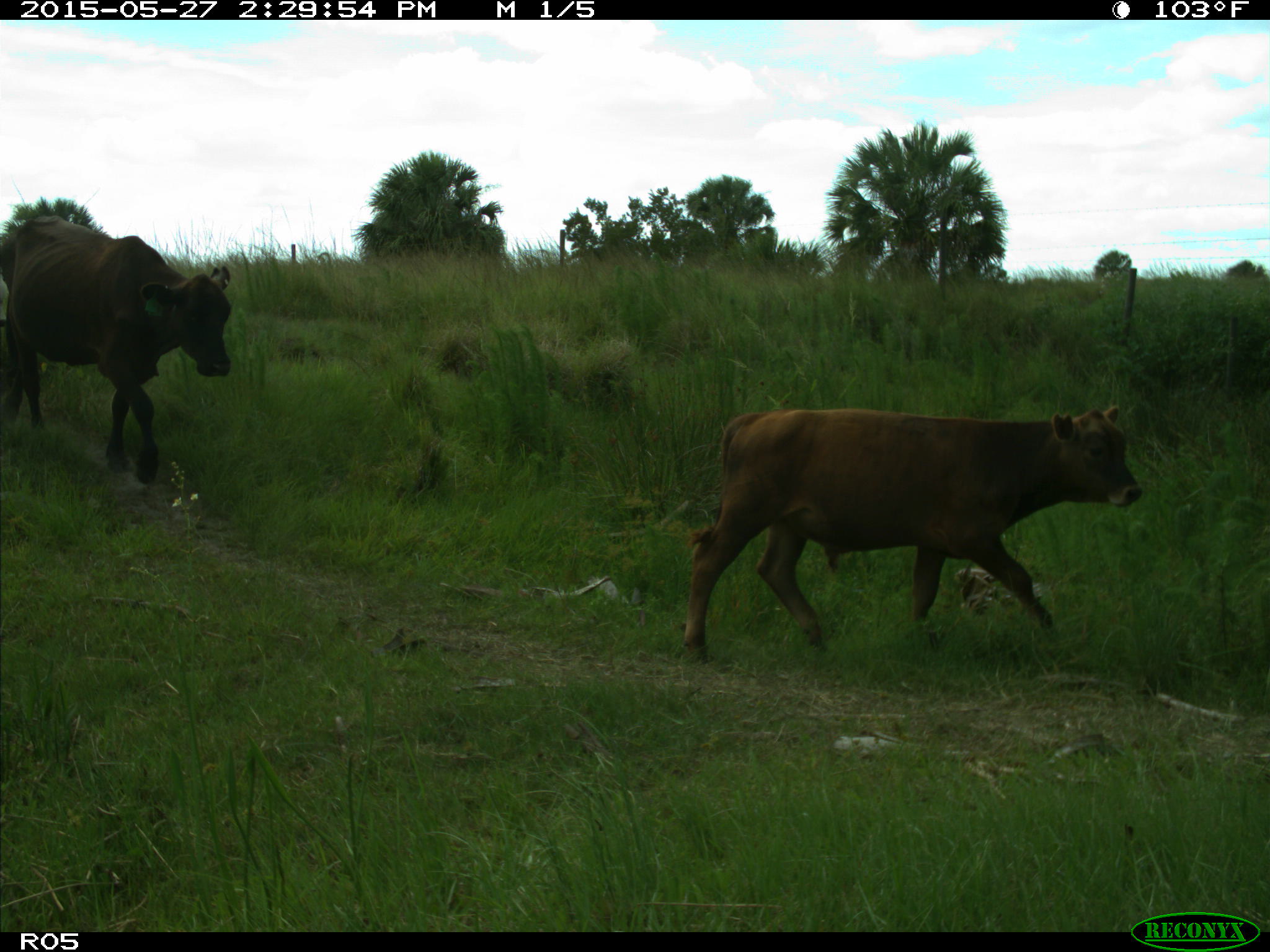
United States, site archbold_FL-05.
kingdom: Animalia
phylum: Chordata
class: Mammalia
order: Artiodactyla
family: Bovidae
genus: Bos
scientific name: Bos taurus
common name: domestic cow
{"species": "Bos taurus (domestic cow)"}